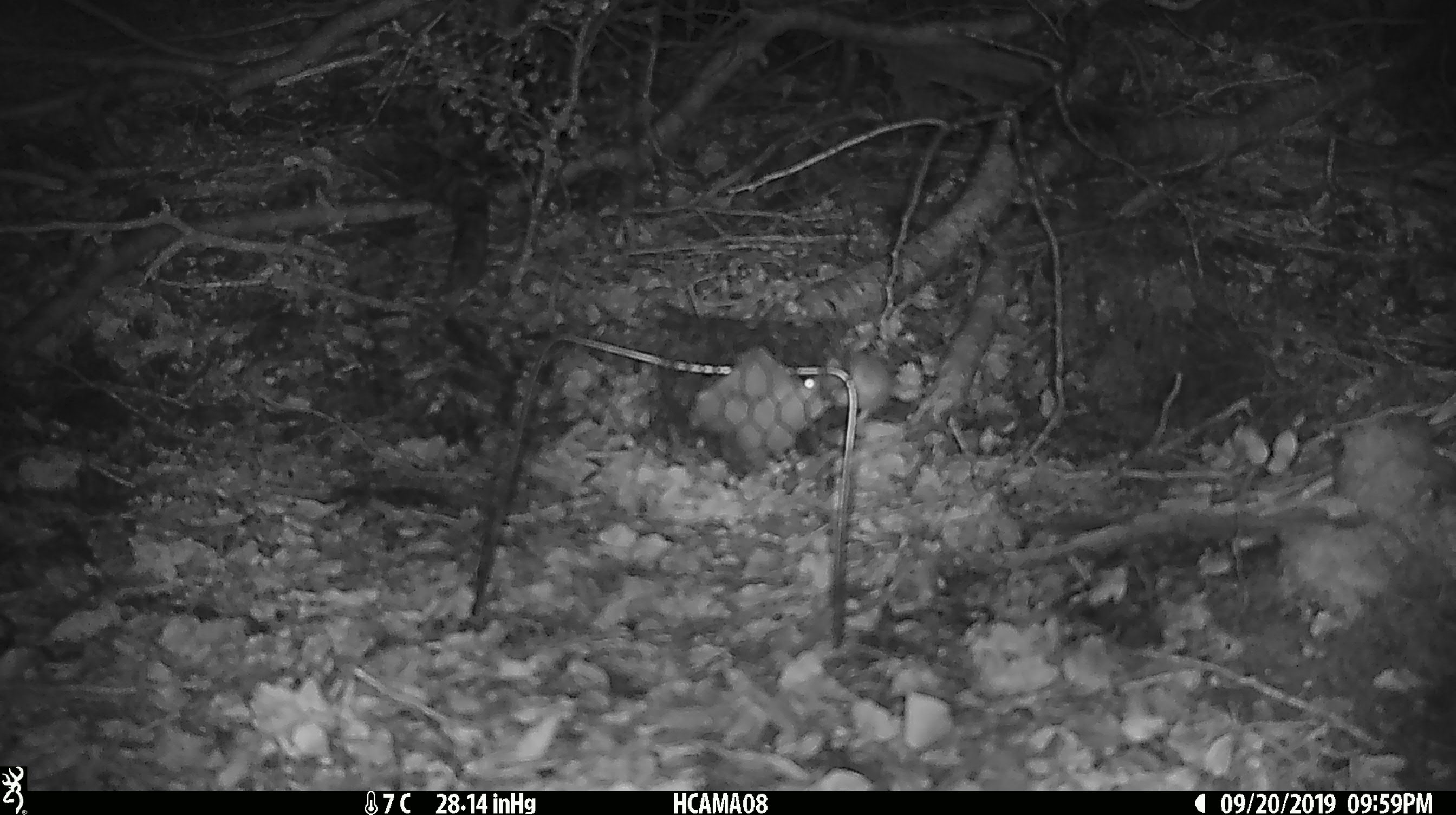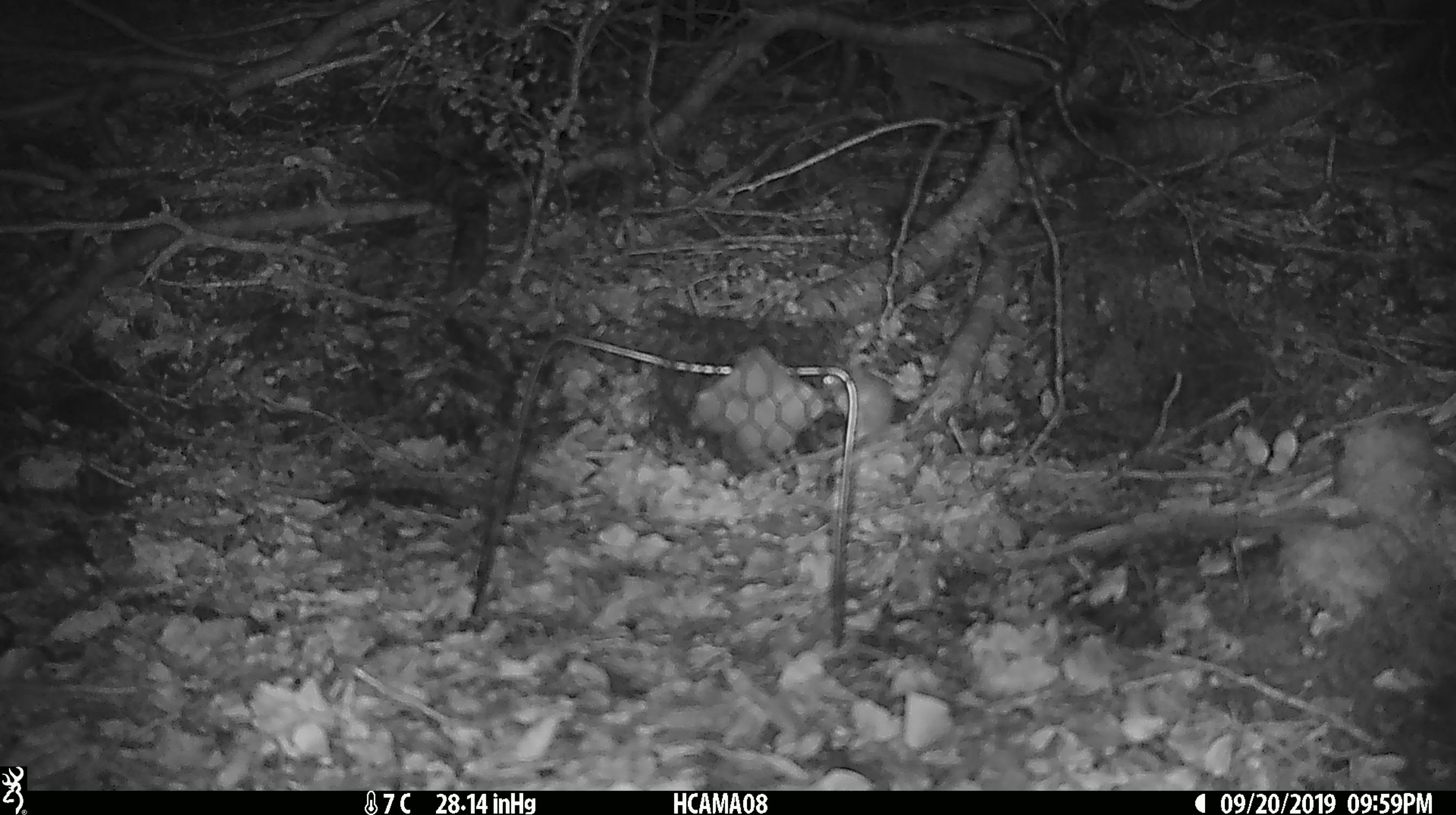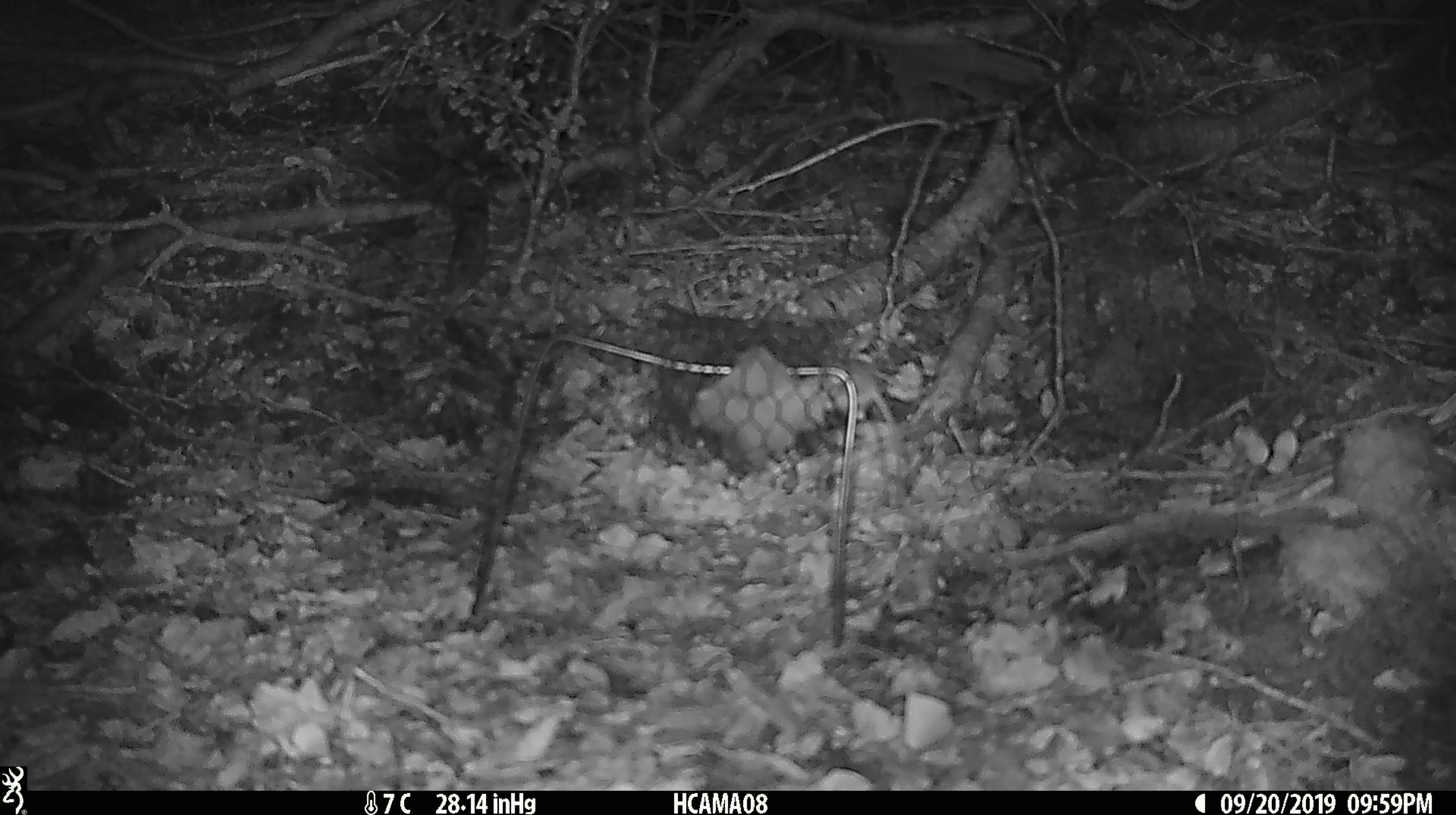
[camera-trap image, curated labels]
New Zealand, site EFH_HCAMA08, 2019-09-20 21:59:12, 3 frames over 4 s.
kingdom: Animalia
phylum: Chordata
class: Mammalia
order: Rodentia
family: Muridae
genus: Mus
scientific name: Mus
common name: mouse